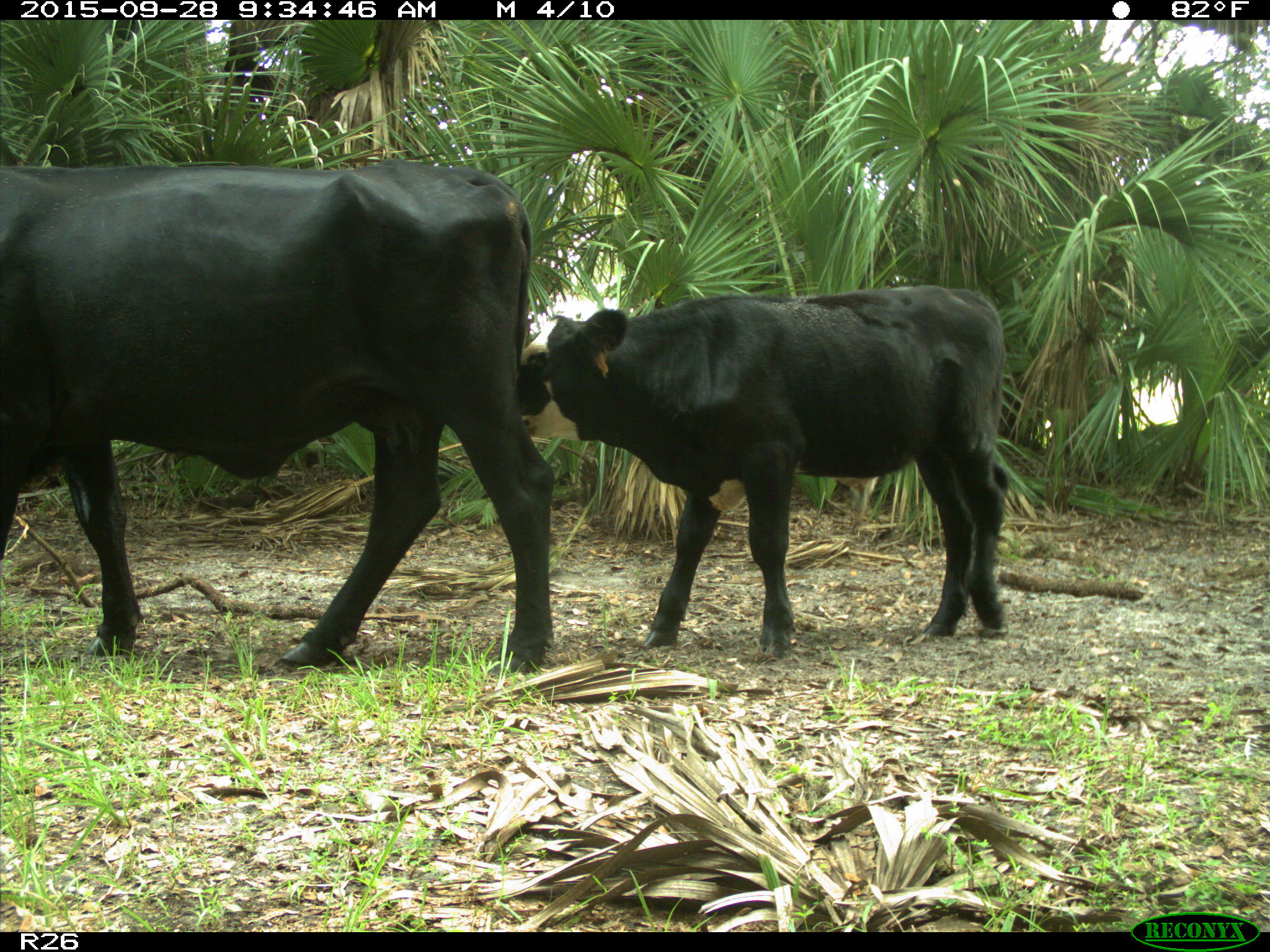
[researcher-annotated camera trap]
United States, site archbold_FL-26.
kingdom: Animalia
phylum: Chordata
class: Mammalia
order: Artiodactyla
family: Bovidae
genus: Bos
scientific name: Bos taurus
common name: domestic cow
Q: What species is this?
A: Bos taurus (domestic cow).